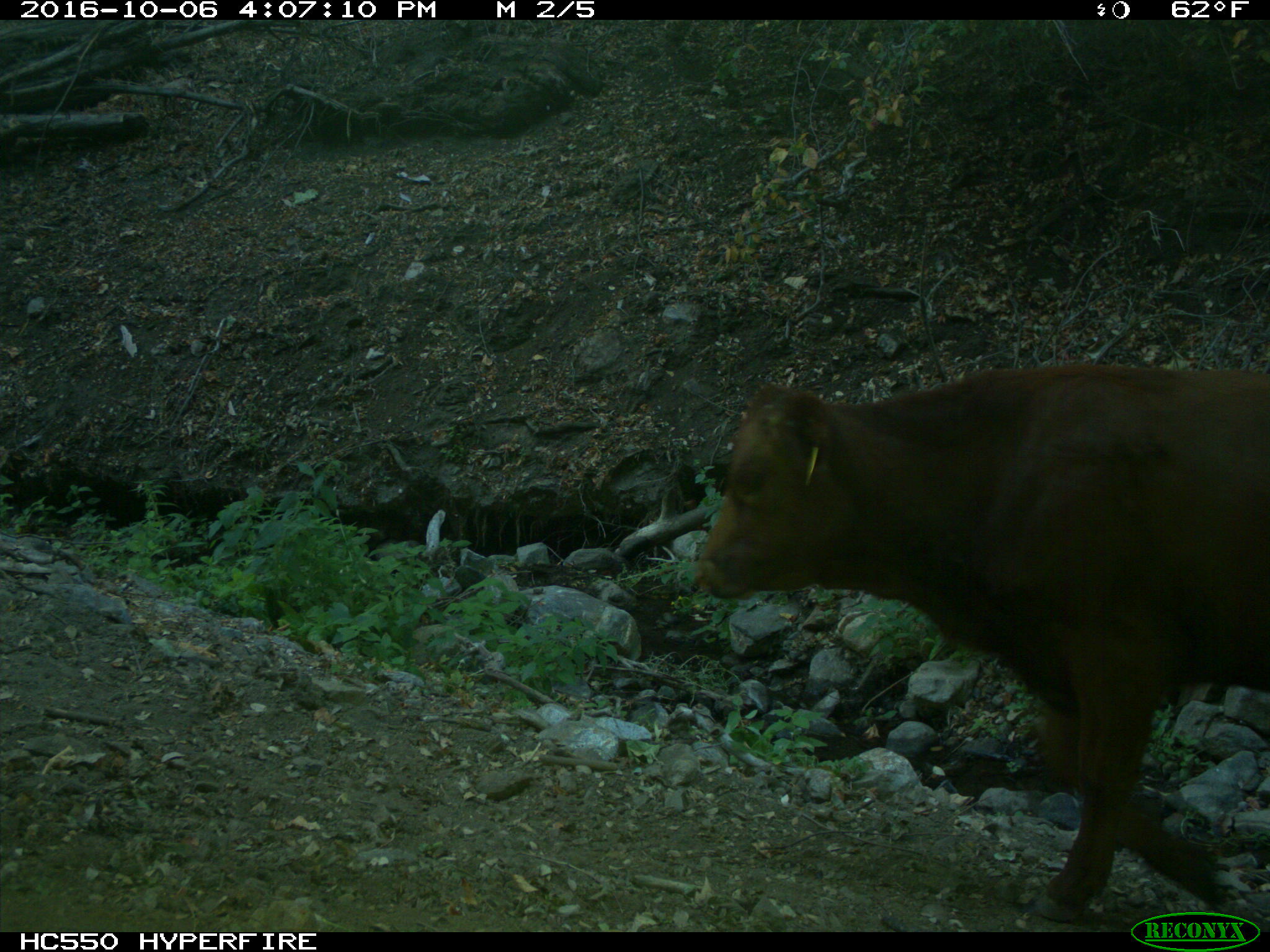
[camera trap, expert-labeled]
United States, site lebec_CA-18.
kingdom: Animalia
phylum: Chordata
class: Mammalia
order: Artiodactyla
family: Bovidae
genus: Bos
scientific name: Bos taurus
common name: domestic cow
Bos taurus (domestic cow).